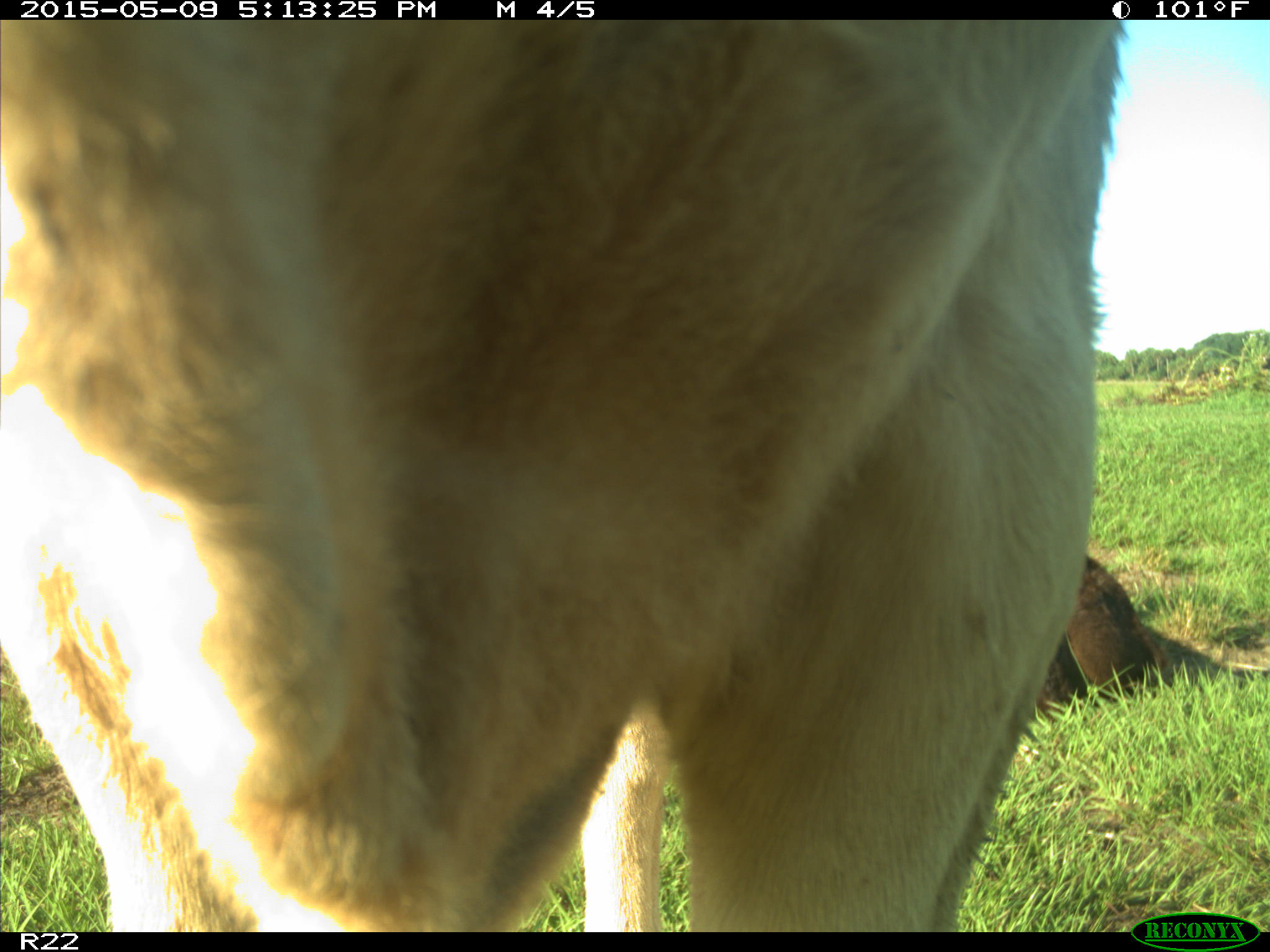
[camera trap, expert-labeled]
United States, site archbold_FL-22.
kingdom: Animalia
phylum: Chordata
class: Mammalia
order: Artiodactyla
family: Bovidae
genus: Bos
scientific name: Bos taurus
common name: domestic cow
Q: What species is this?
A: Bos taurus (domestic cow).